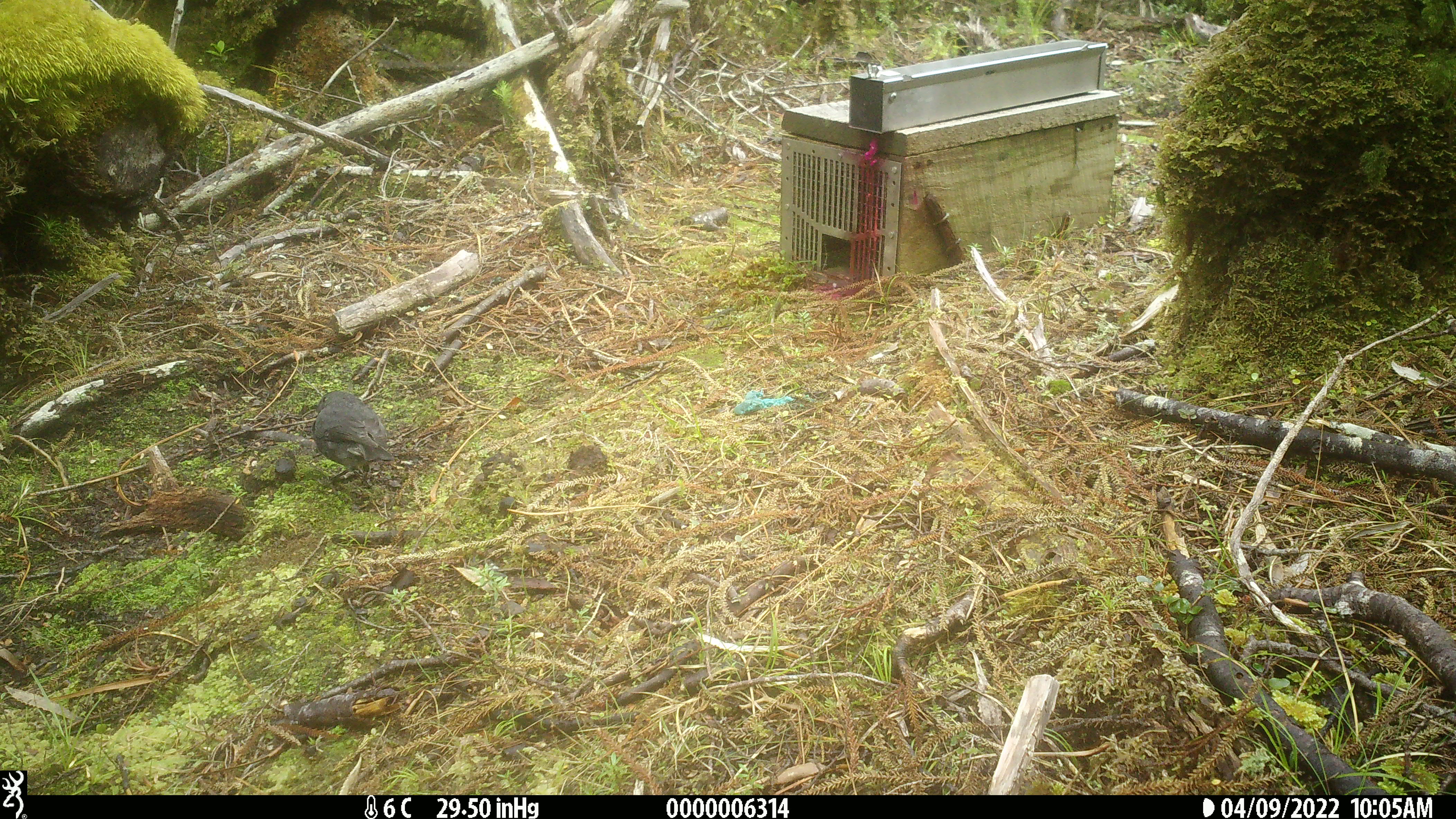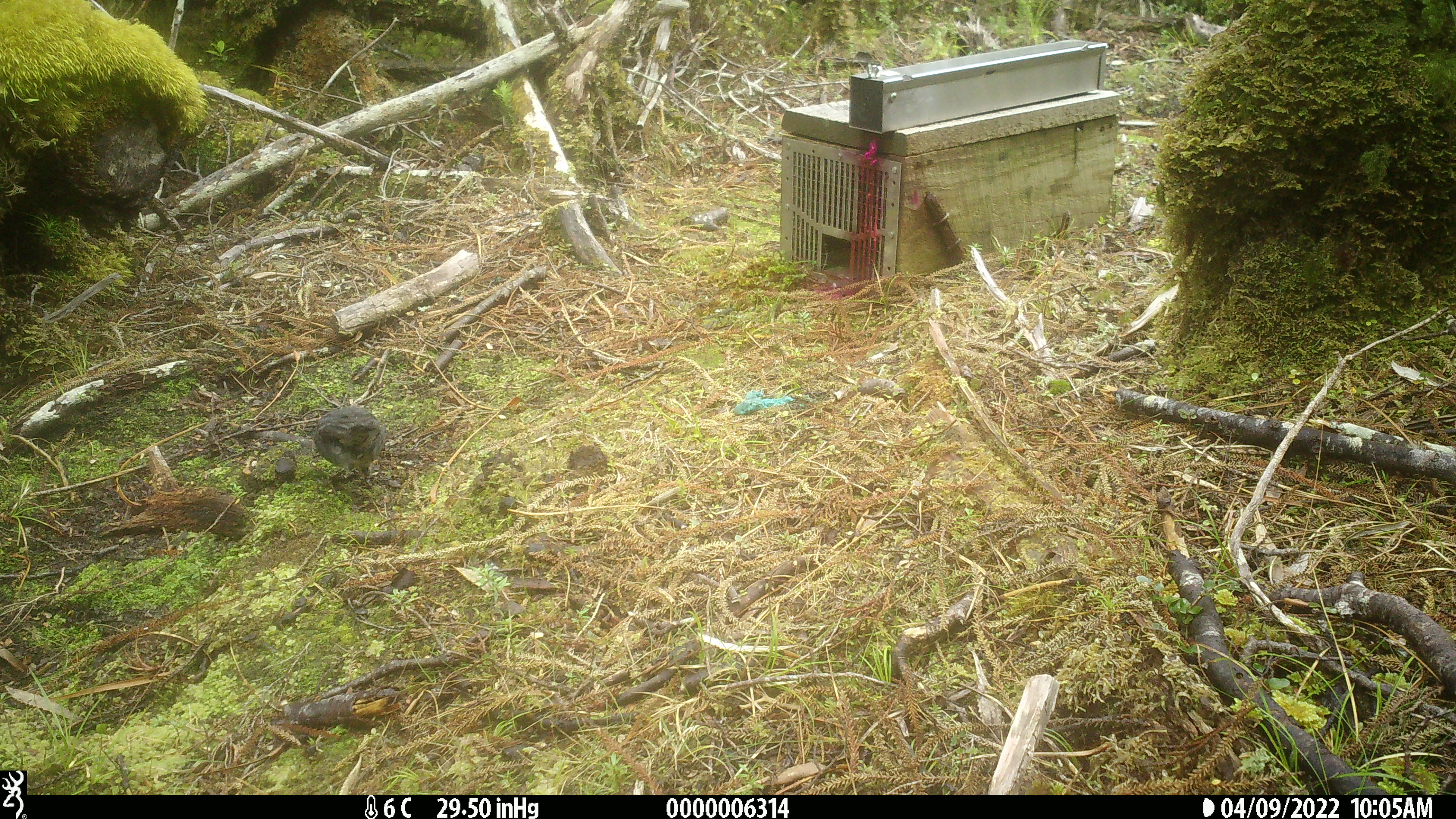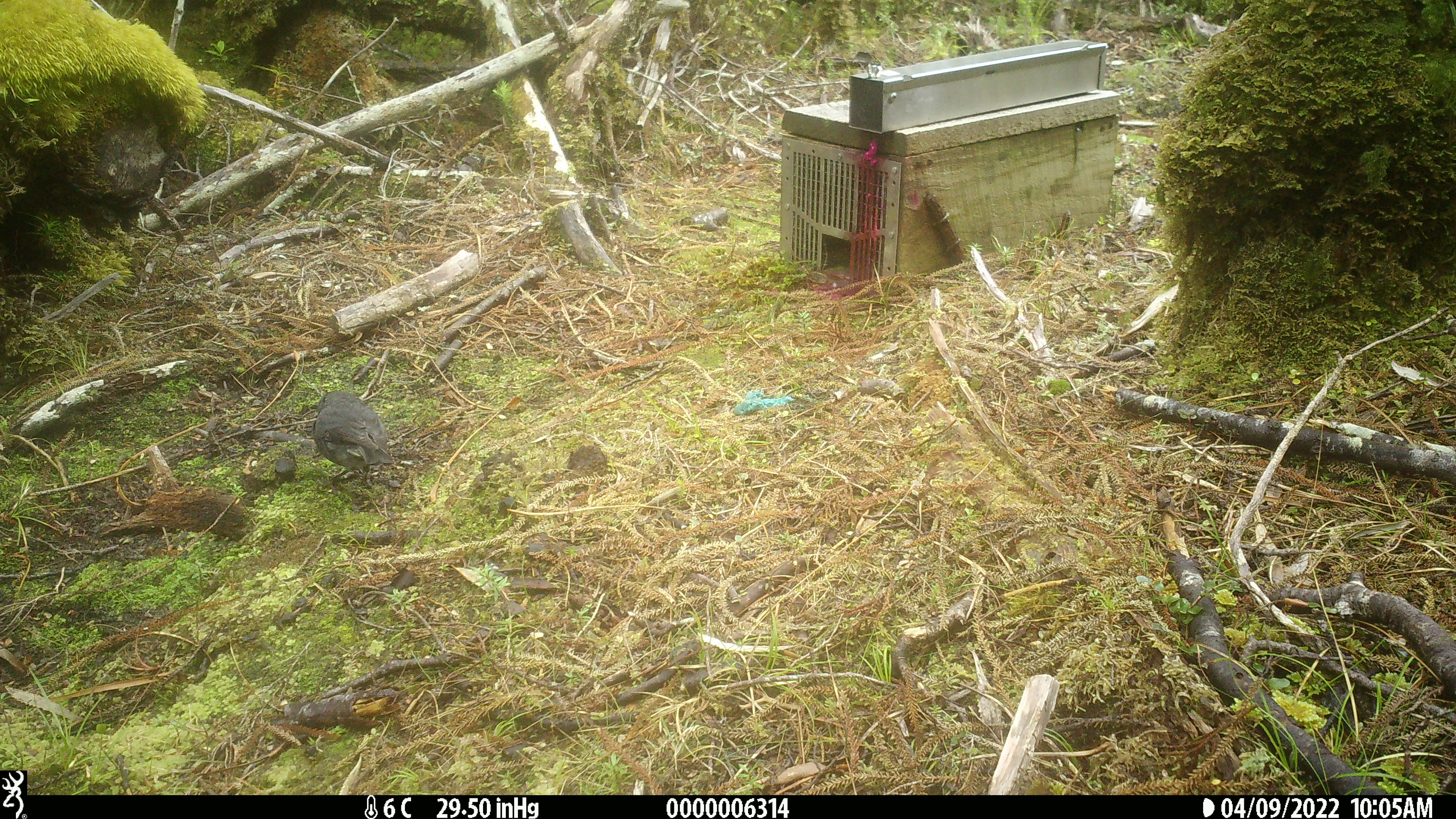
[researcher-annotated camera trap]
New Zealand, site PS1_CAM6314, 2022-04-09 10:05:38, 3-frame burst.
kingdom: Animalia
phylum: Chordata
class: Aves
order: Passeriformes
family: Petroicidae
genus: Petroica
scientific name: Petroica australis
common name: new zealand robin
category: robin